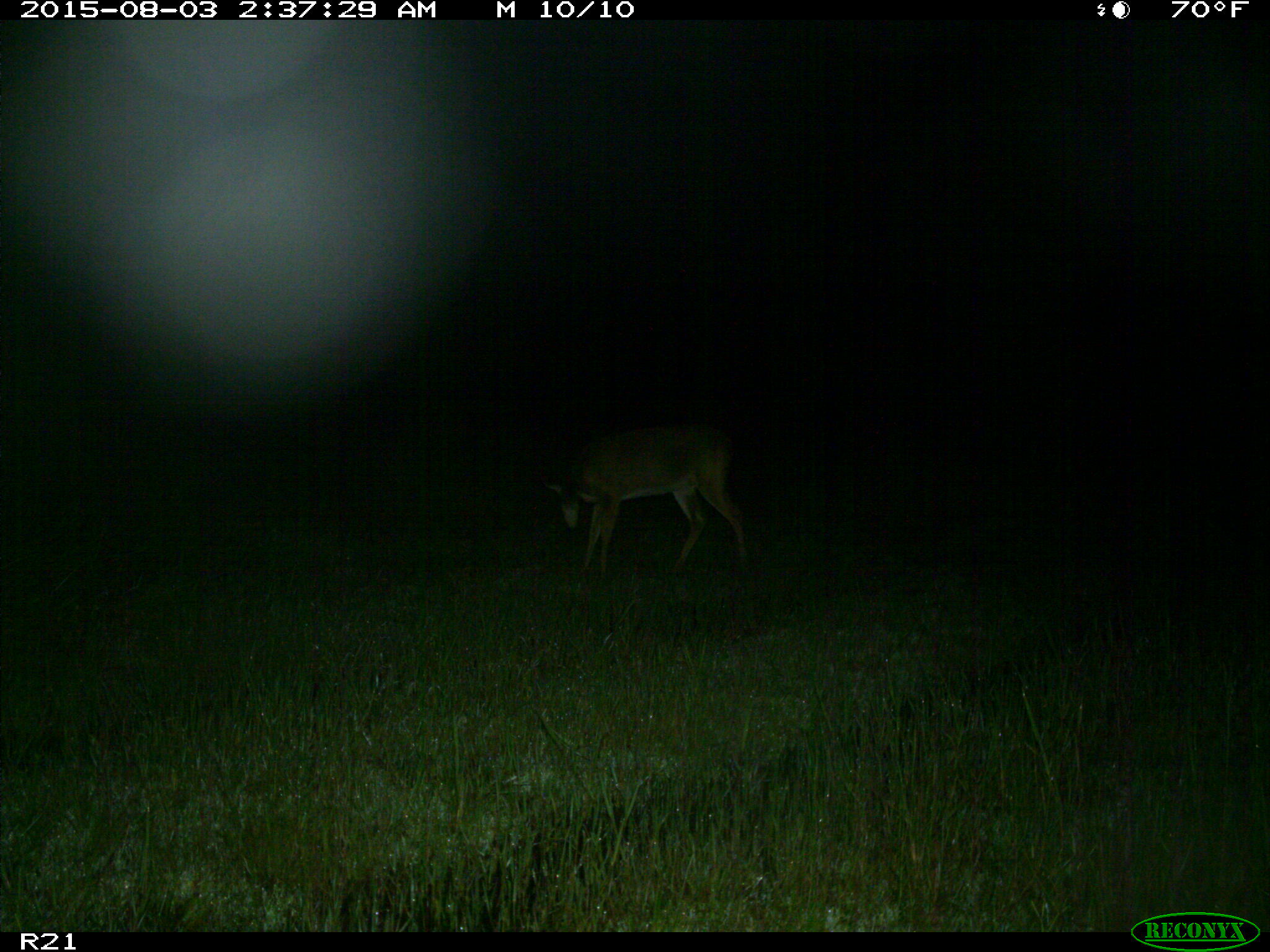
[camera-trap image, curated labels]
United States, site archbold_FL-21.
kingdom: Animalia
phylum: Chordata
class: Mammalia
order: Artiodactyla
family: Cervidae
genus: Odocoileus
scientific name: Odocoileus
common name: deer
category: unidentified deer